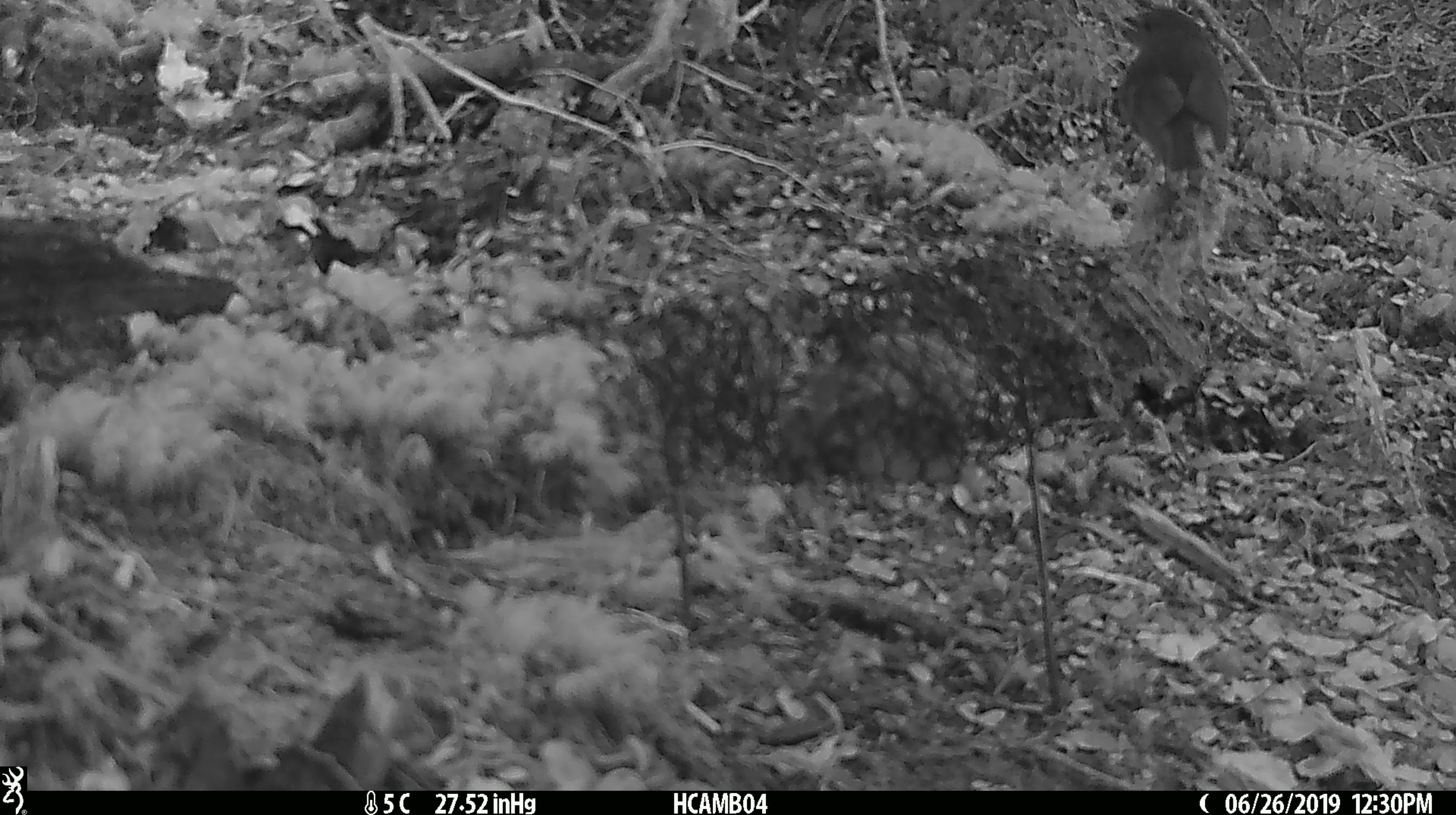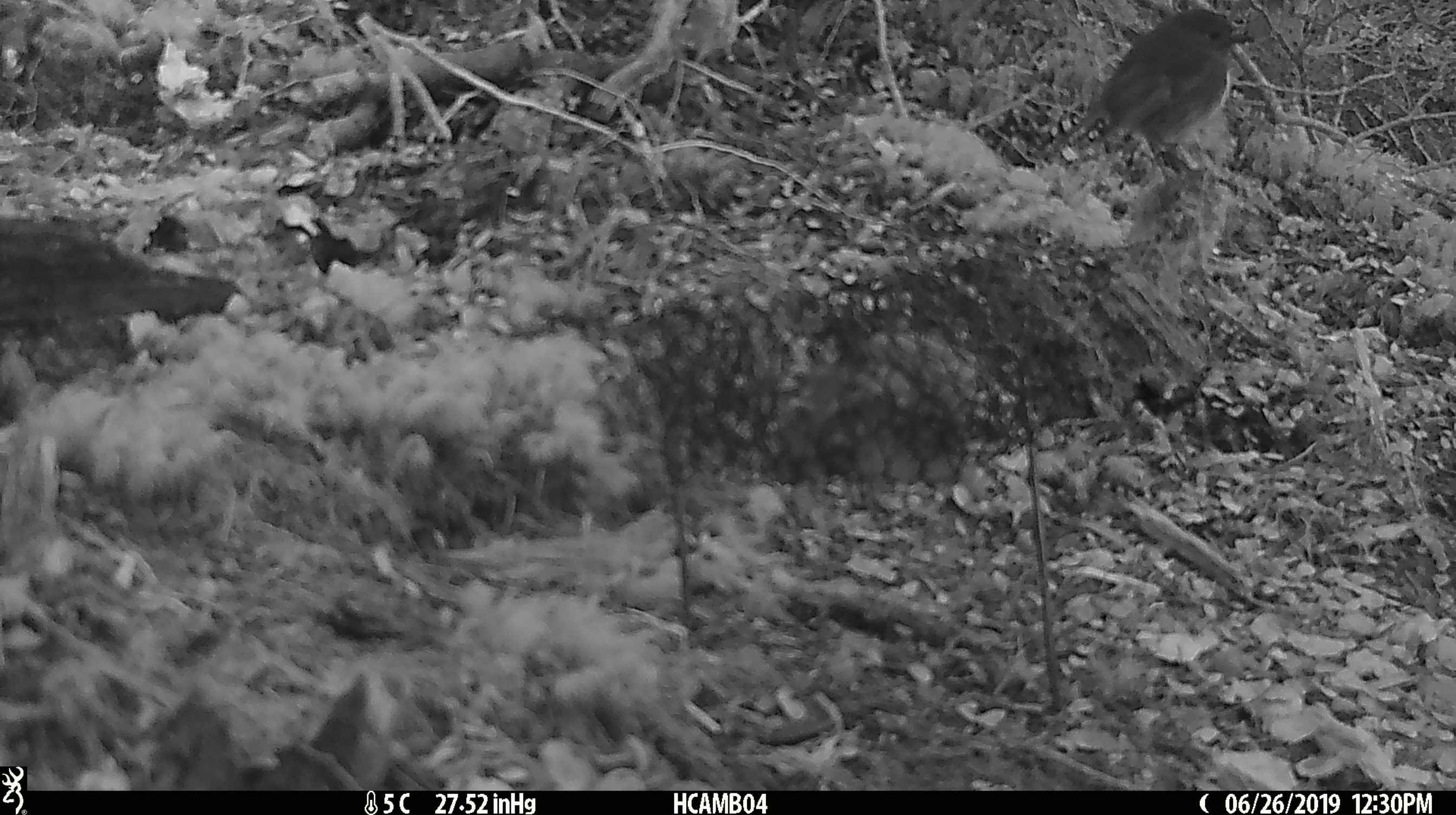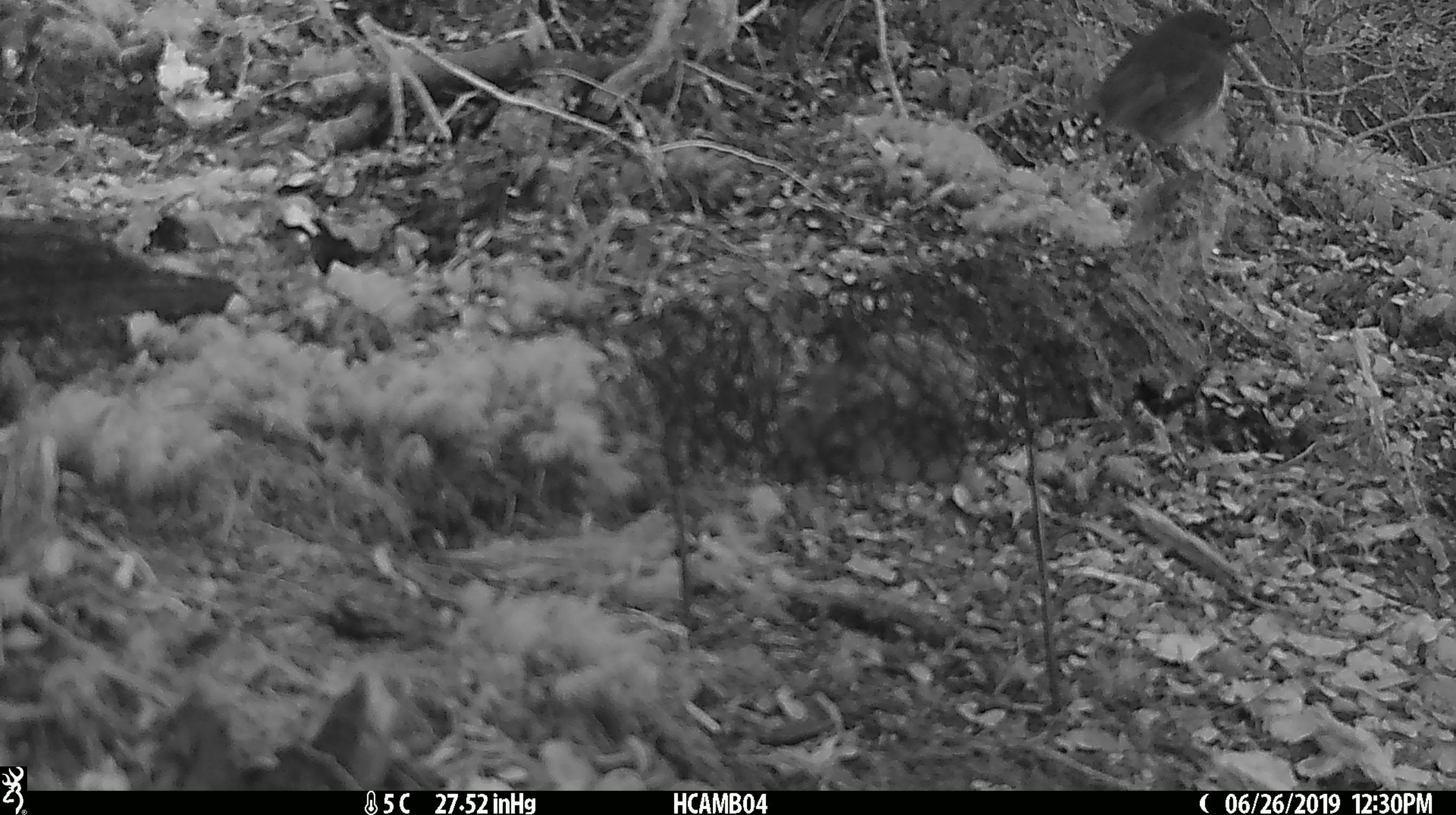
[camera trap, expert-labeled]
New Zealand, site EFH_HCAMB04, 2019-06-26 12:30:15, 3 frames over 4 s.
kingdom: Animalia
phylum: Chordata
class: Aves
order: Passeriformes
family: Petroicidae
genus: Petroica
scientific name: Petroica australis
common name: new zealand robin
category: robin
Robin (new zealand robin) (Petroica australis).